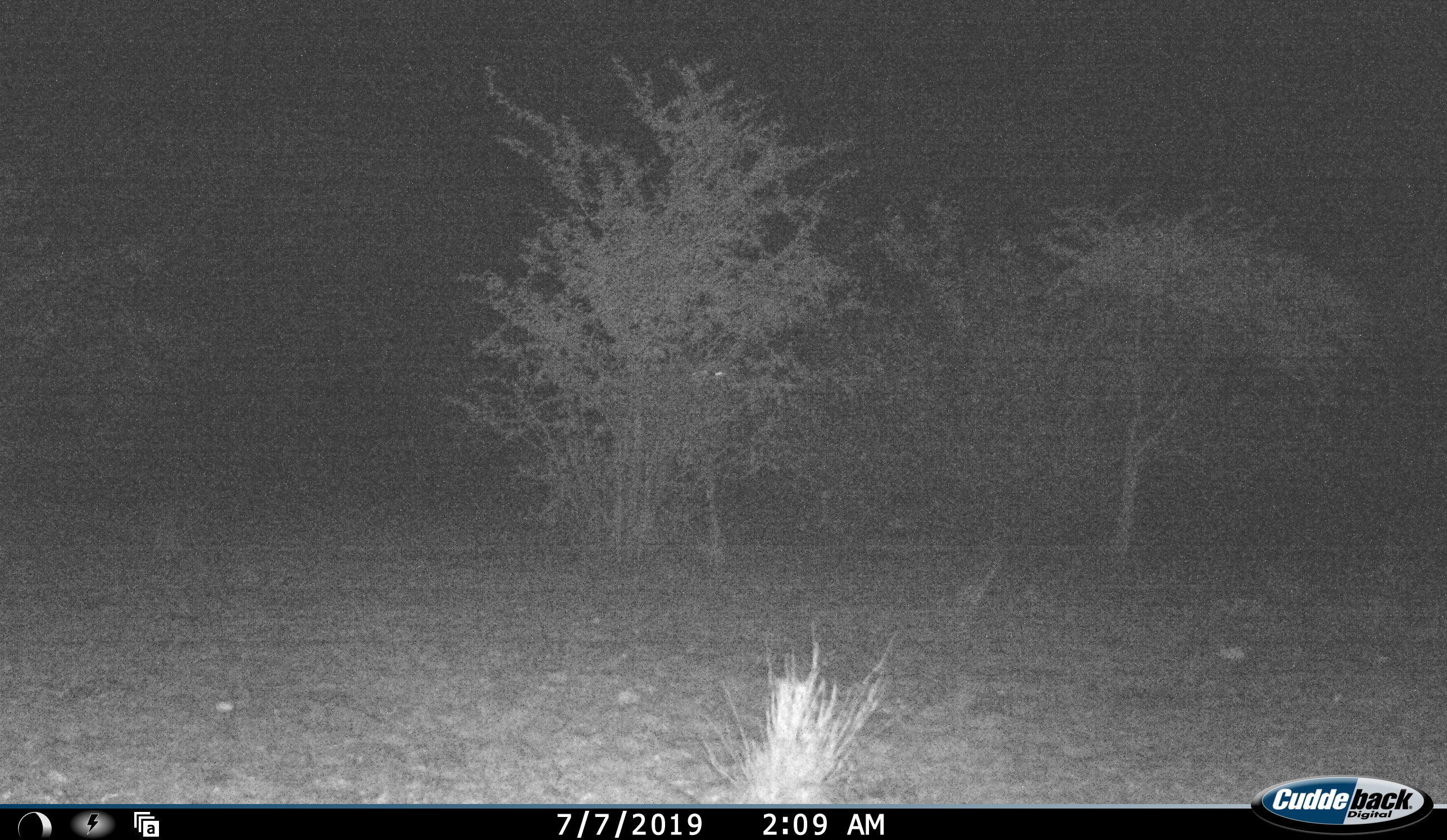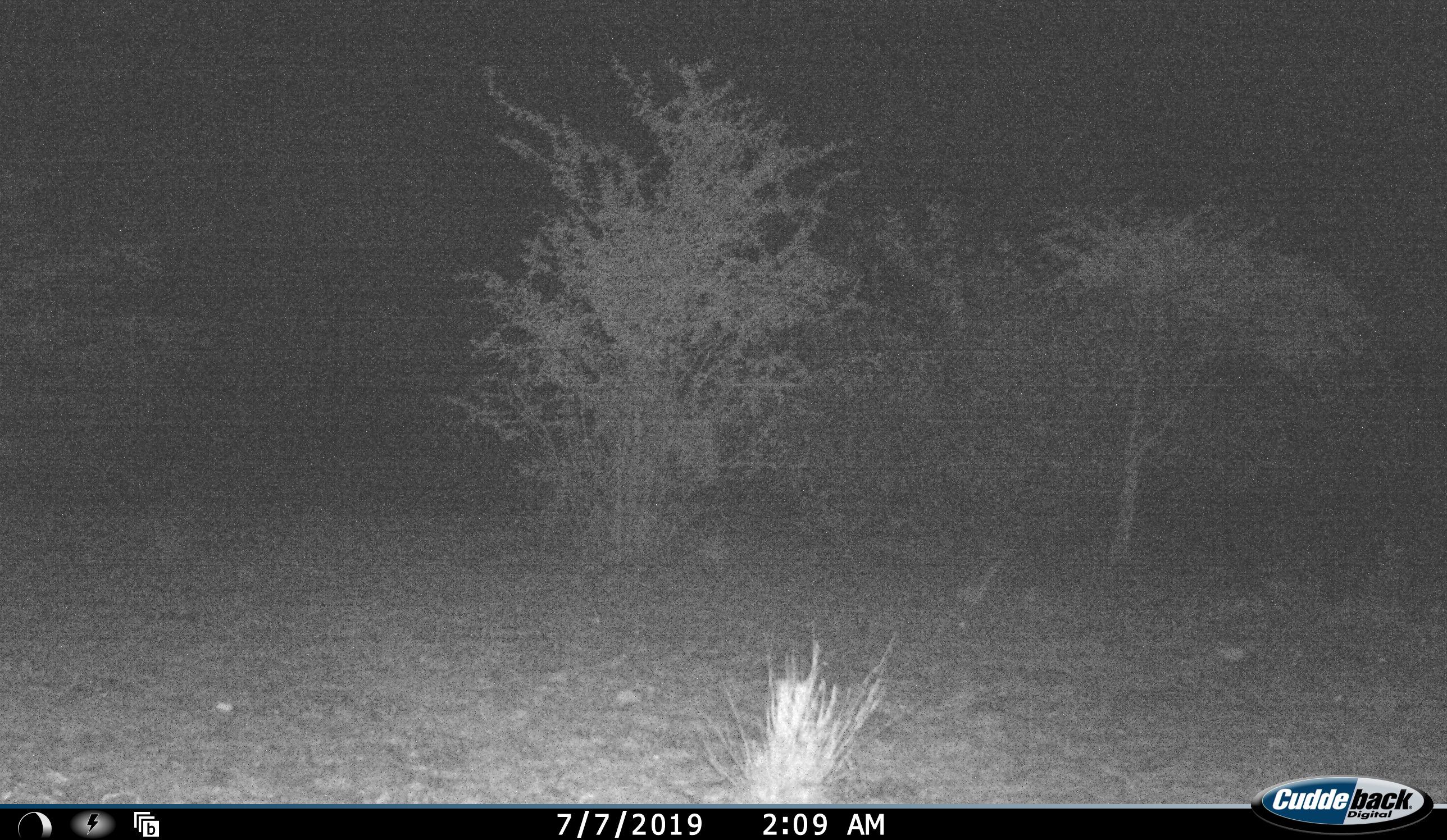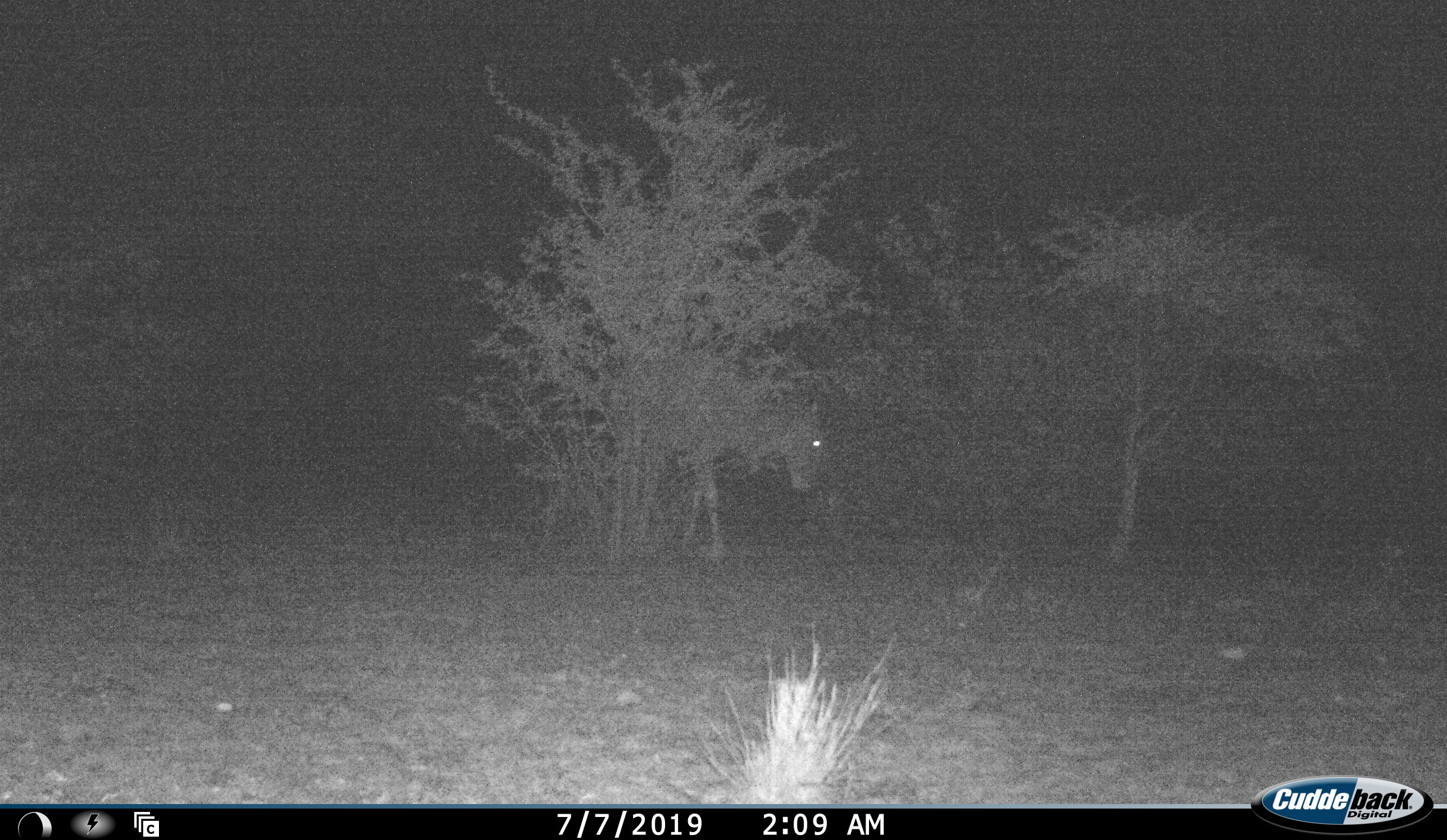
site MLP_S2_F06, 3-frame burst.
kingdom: Animalia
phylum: Chordata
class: Mammalia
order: Artiodactyla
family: Bovidae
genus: Connochaetes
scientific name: Connochaetes taurinus taurinus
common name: blue wildebeest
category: wildebeestblue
Wildebeestblue (blue wildebeest) (Connochaetes taurinus taurinus), count 1. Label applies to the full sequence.